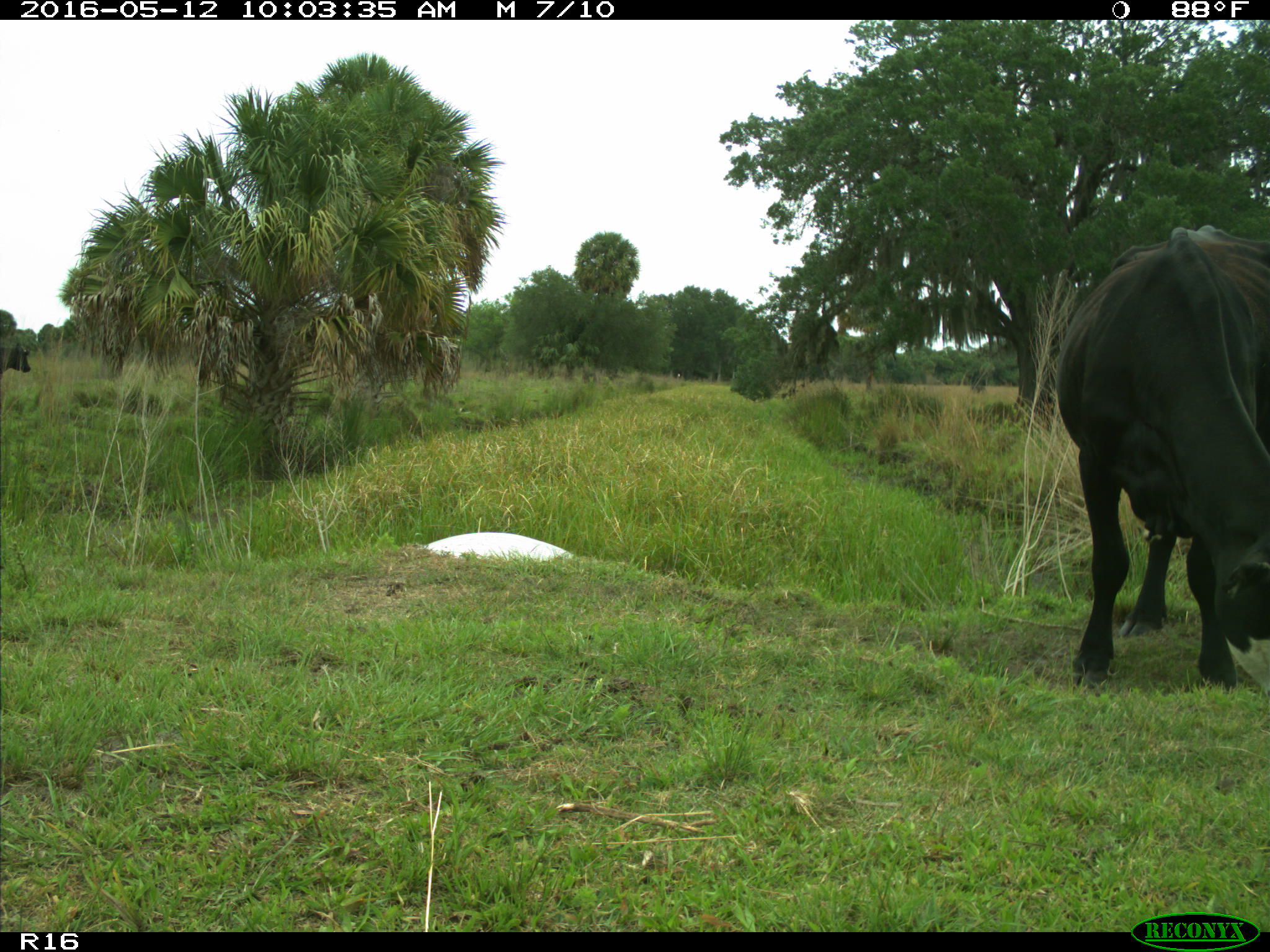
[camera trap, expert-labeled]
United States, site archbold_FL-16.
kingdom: Animalia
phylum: Chordata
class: Mammalia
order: Artiodactyla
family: Bovidae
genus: Bos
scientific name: Bos taurus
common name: domestic cow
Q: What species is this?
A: Bos taurus (domestic cow).